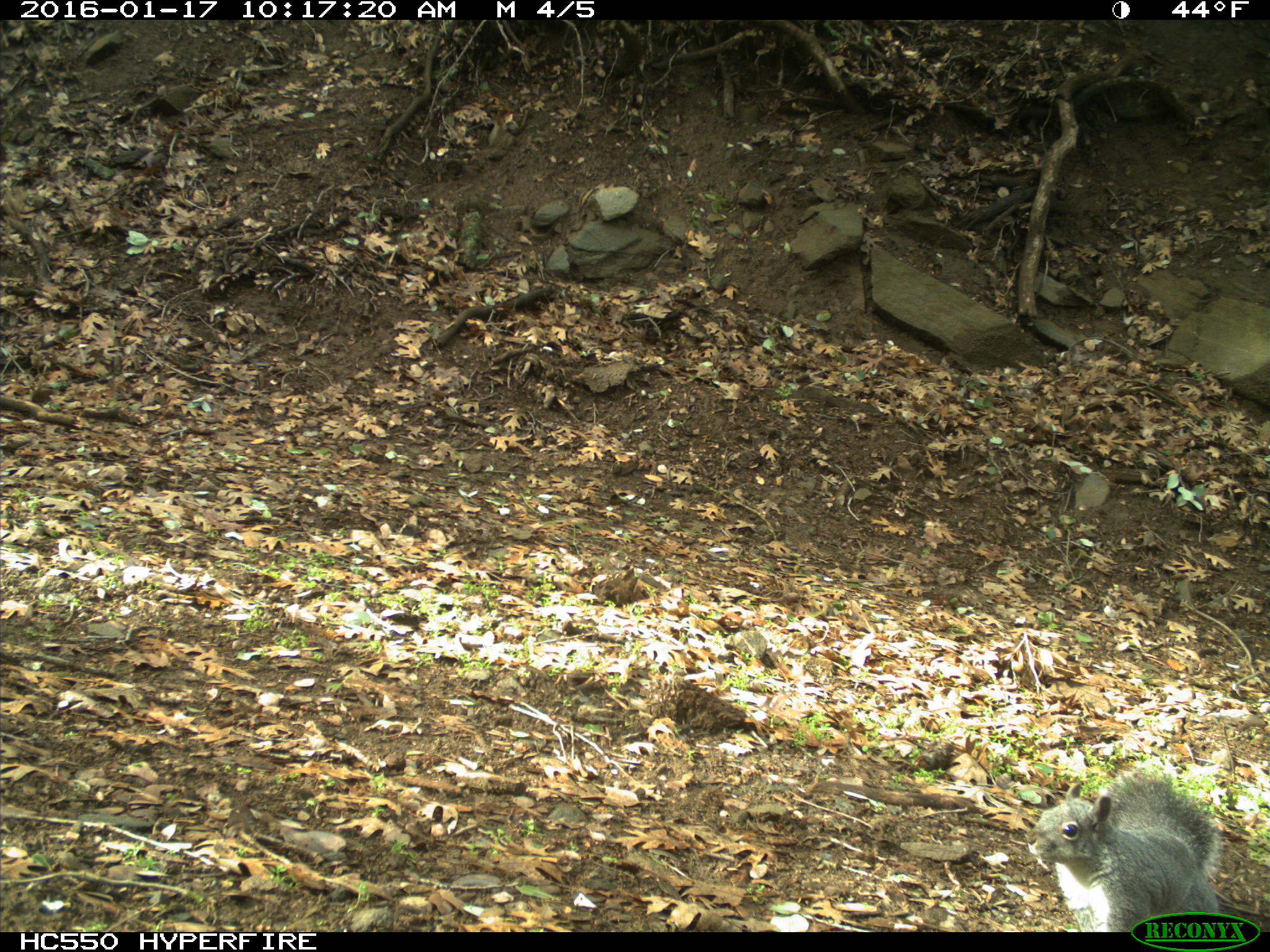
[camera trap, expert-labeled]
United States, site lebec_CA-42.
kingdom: Animalia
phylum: Chordata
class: Mammalia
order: Rodentia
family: Sciuridae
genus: Sciurus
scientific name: Sciurus carolinensis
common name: eastern gray squirrel